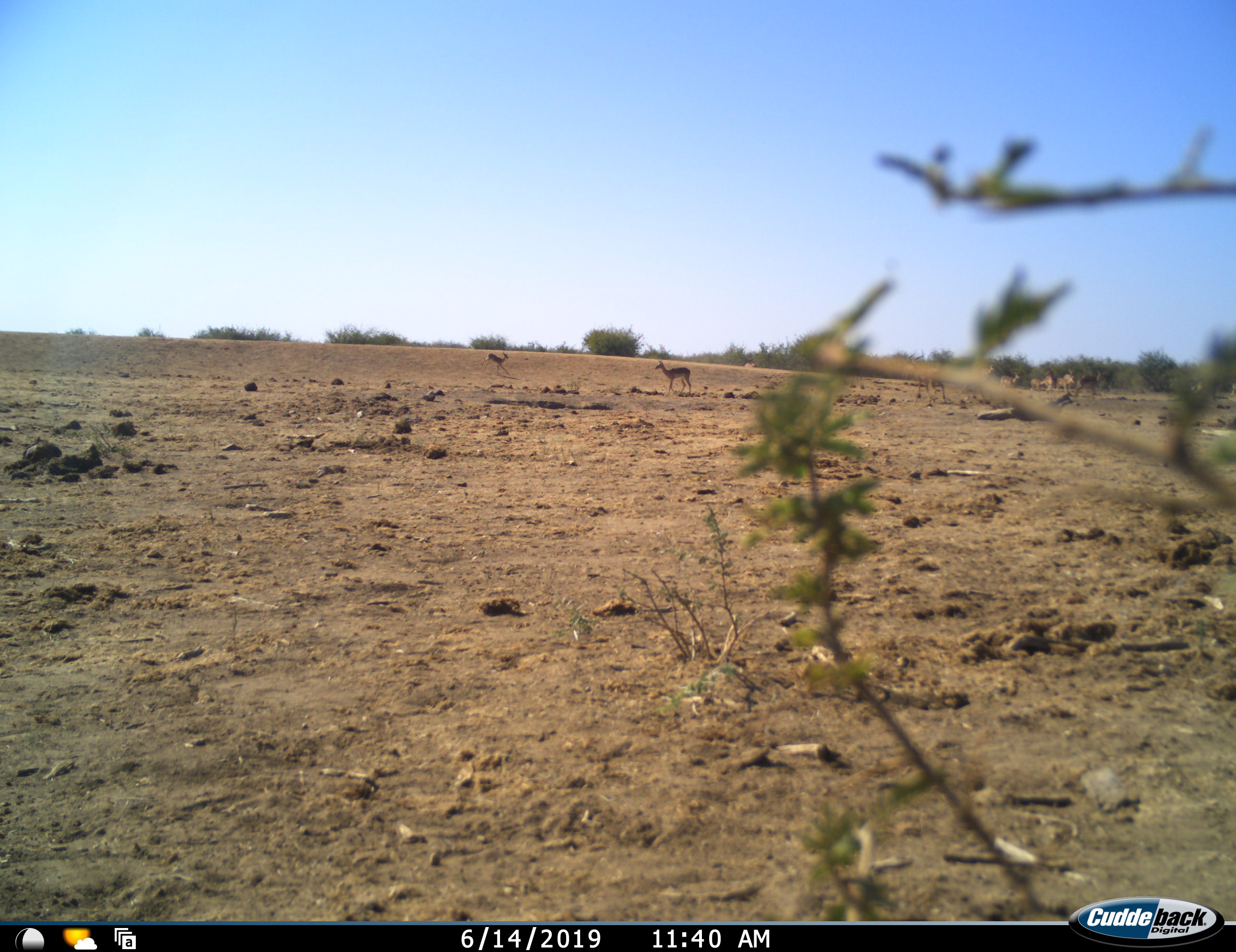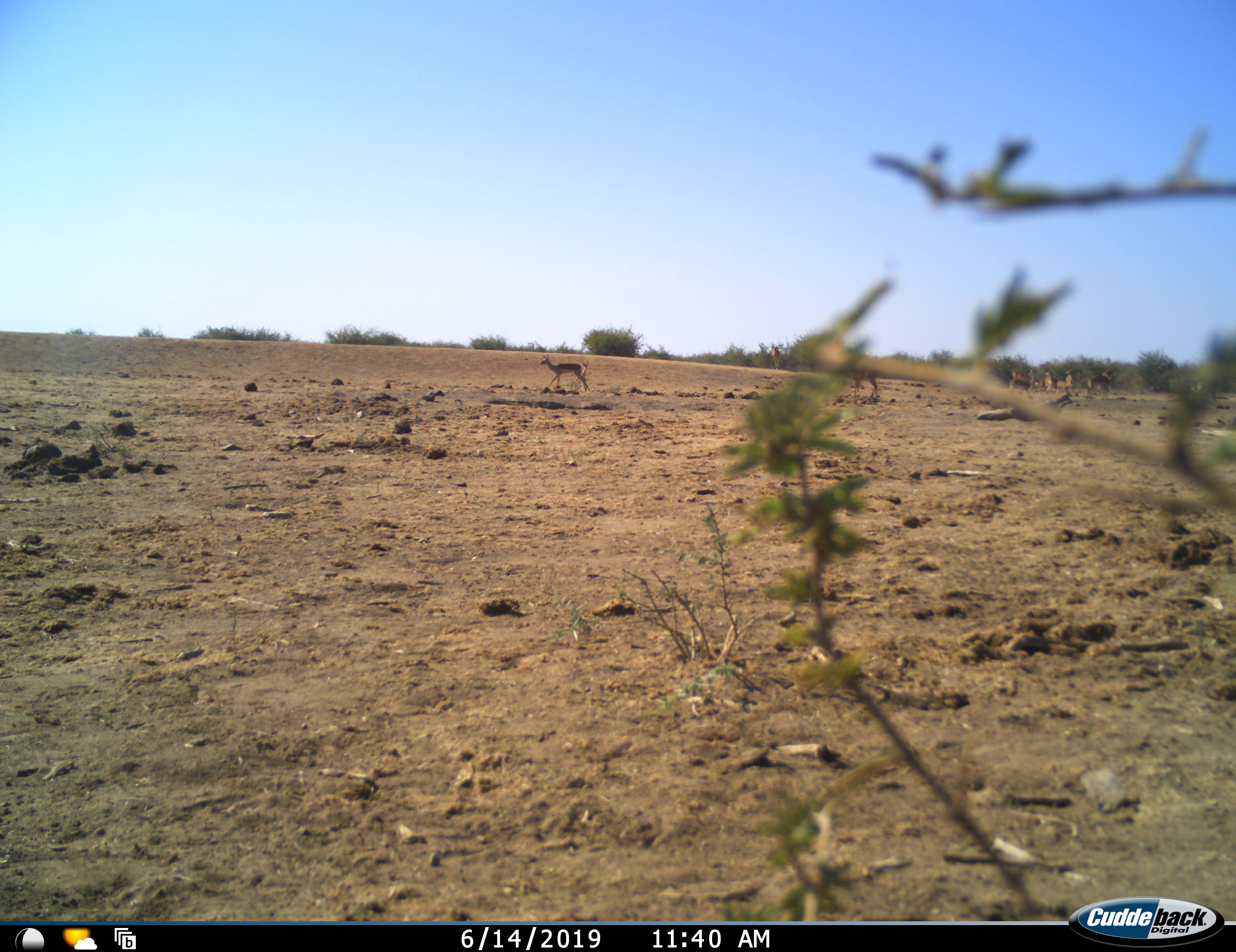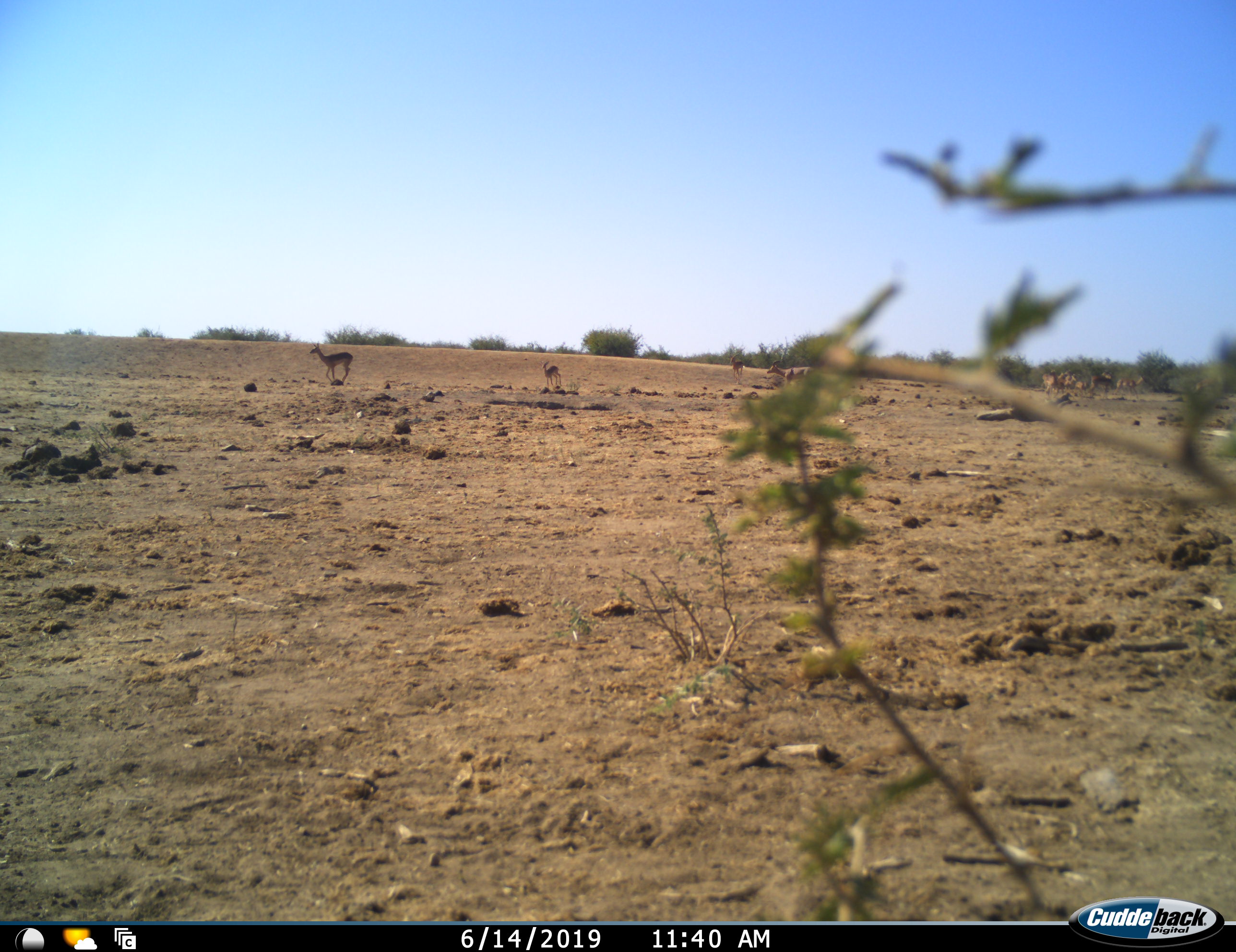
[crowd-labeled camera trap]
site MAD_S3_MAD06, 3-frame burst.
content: unidentified animal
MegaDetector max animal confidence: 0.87